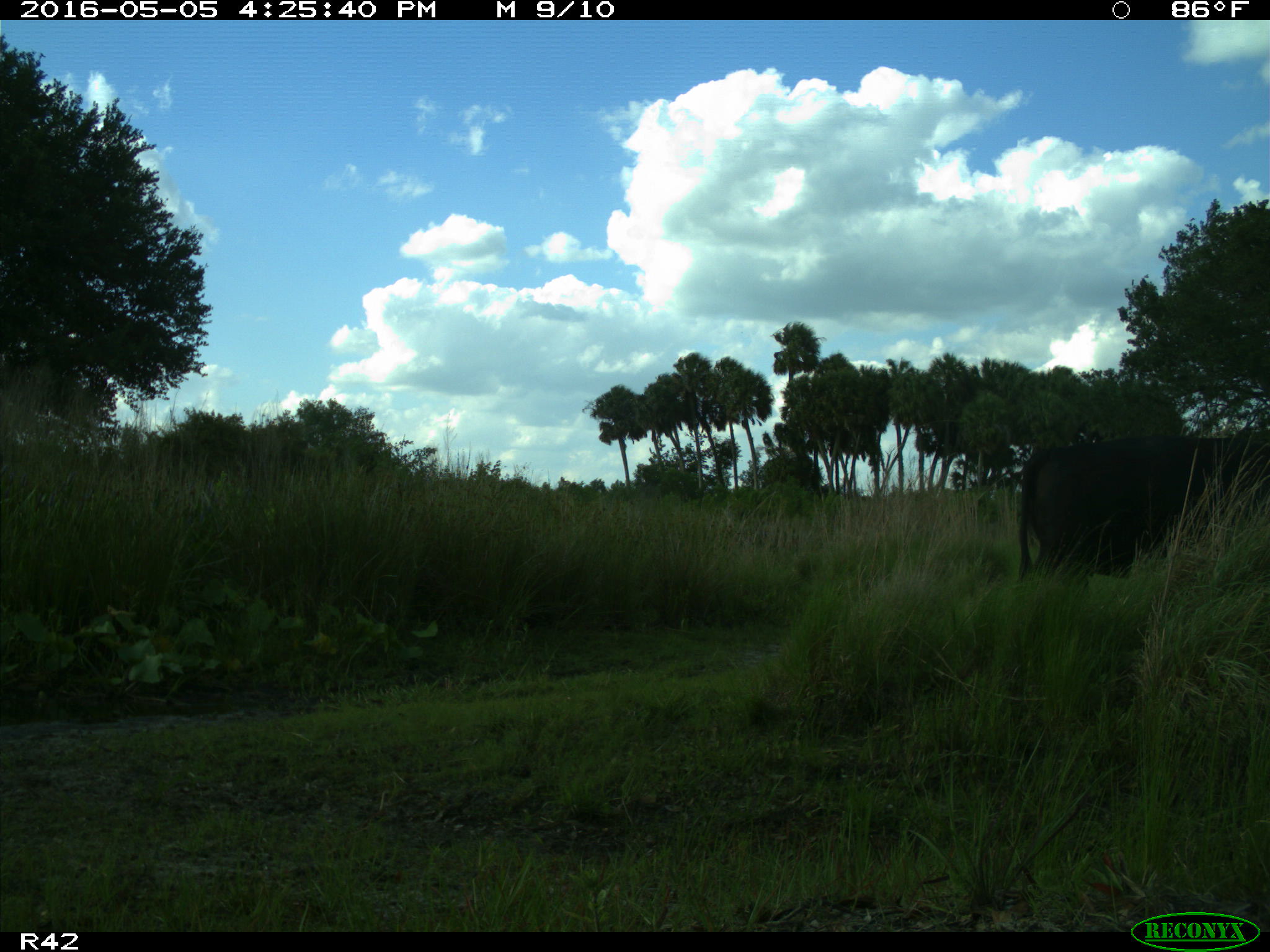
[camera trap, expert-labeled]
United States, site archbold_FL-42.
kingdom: Animalia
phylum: Chordata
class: Mammalia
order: Artiodactyla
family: Bovidae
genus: Bos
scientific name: Bos taurus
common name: domestic cow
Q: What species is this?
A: Bos taurus (domestic cow).